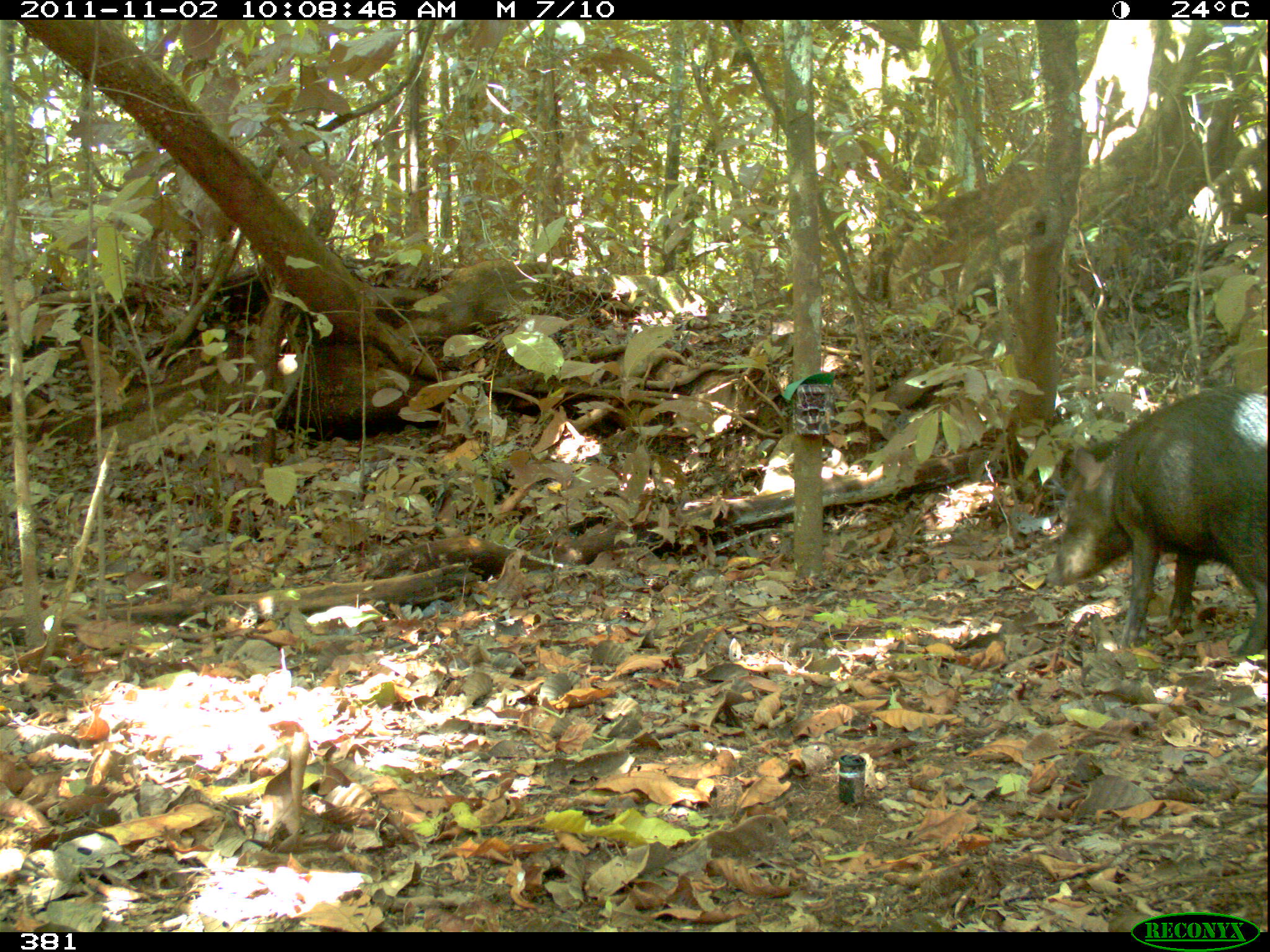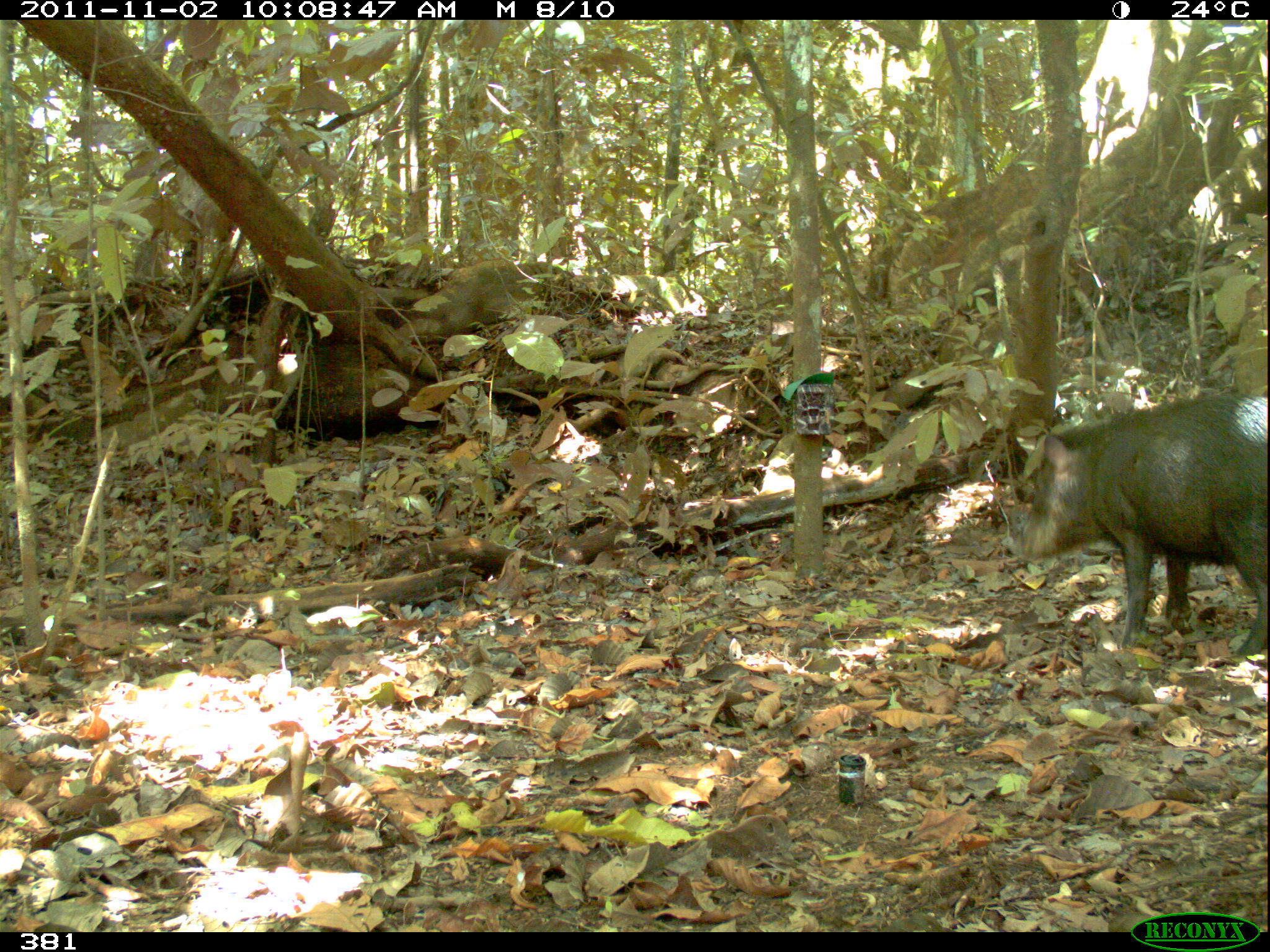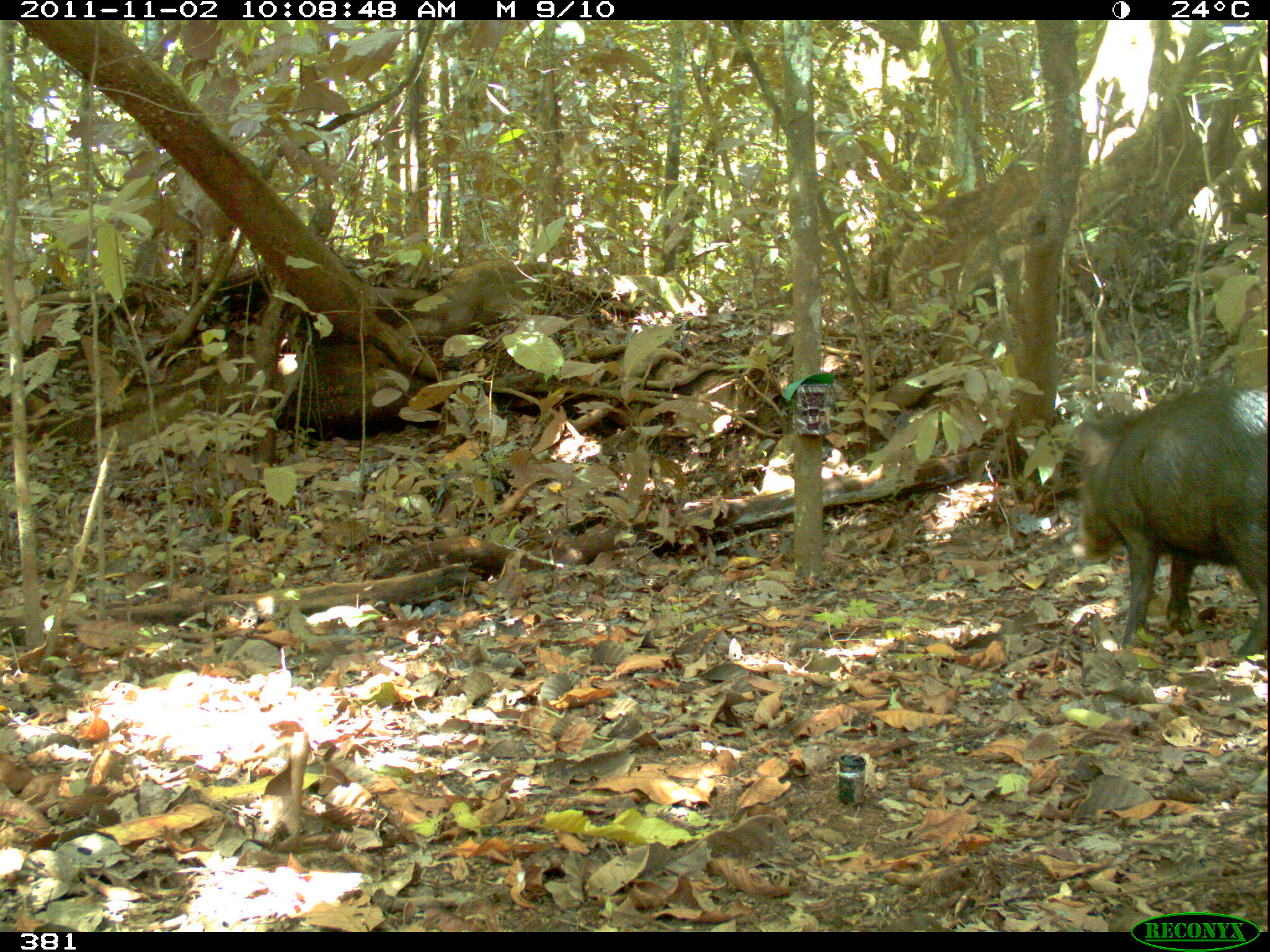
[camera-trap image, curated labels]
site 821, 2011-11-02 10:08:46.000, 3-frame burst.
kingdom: Animalia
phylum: Chordata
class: Mammalia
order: Artiodactyla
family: Tayassuidae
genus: Tayassu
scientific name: Tayassu pecari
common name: white-lipped peccary